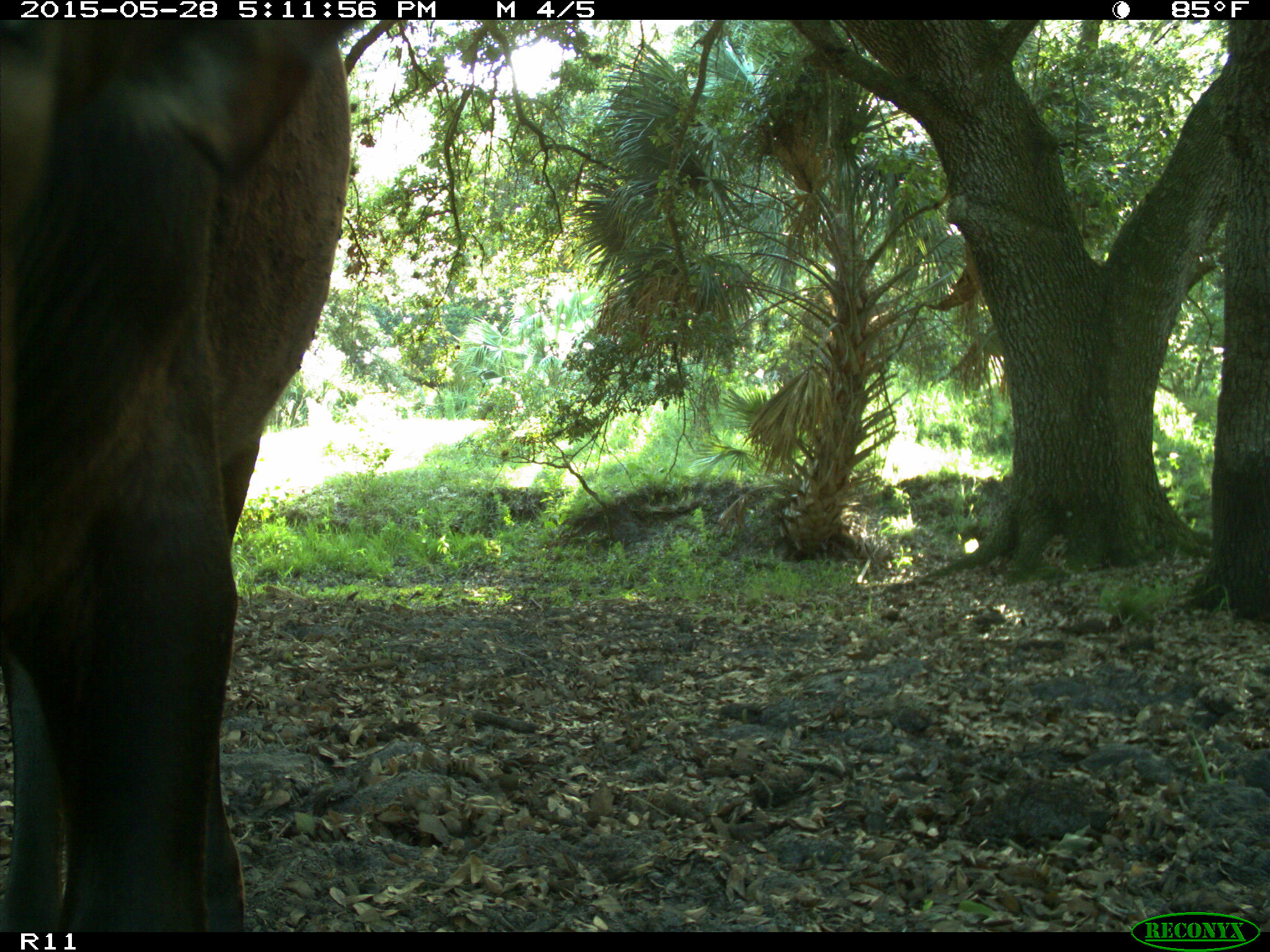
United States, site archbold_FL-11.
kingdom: Animalia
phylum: Chordata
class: Mammalia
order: Artiodactyla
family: Bovidae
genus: Bos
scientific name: Bos taurus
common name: domestic cow